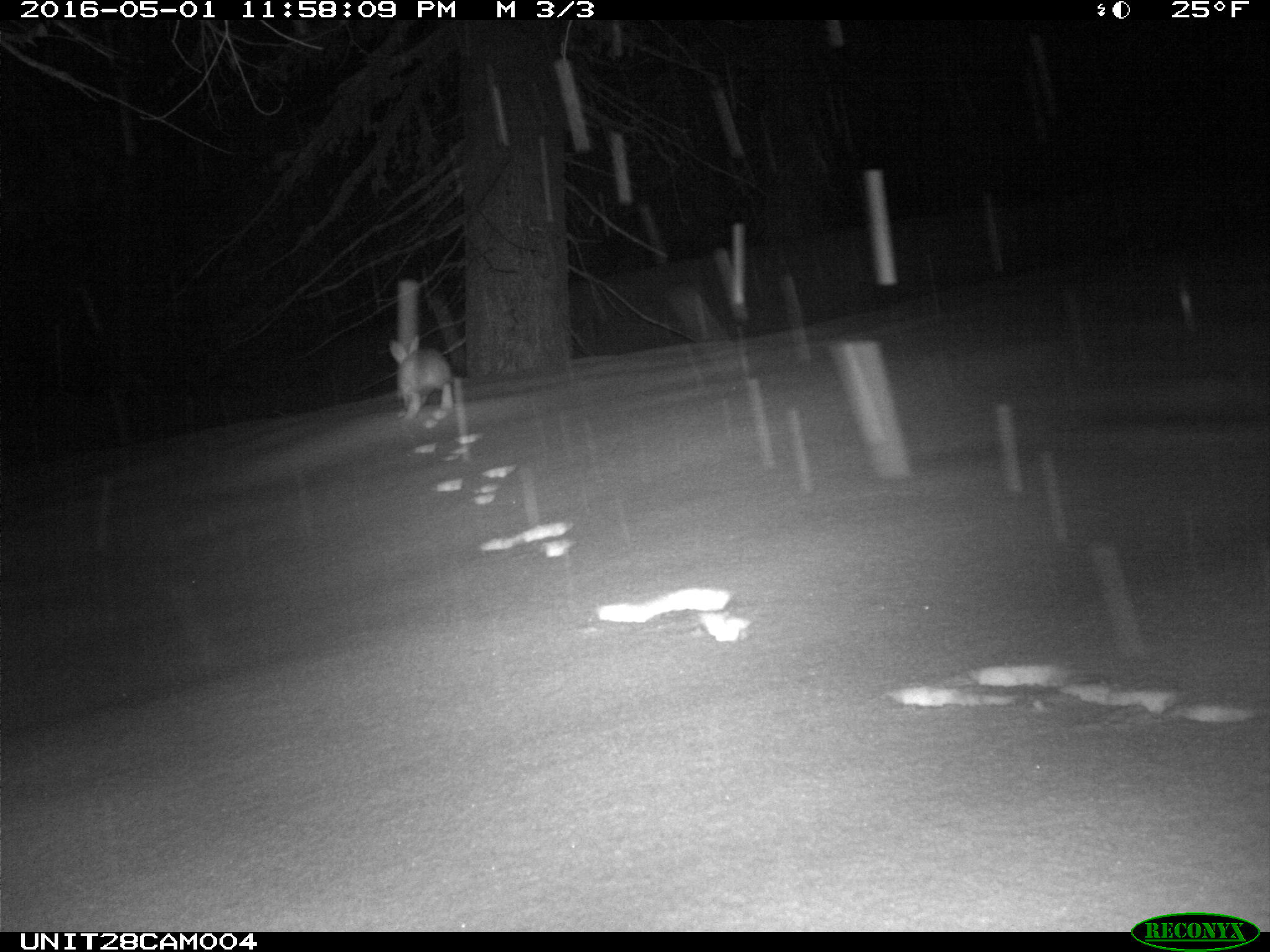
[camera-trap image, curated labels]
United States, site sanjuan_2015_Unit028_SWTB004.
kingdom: Animalia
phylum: Chordata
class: Mammalia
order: Lagomorpha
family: Leporidae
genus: Lepus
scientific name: Lepus americanus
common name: snowshoe hare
Lepus americanus (snowshoe hare).